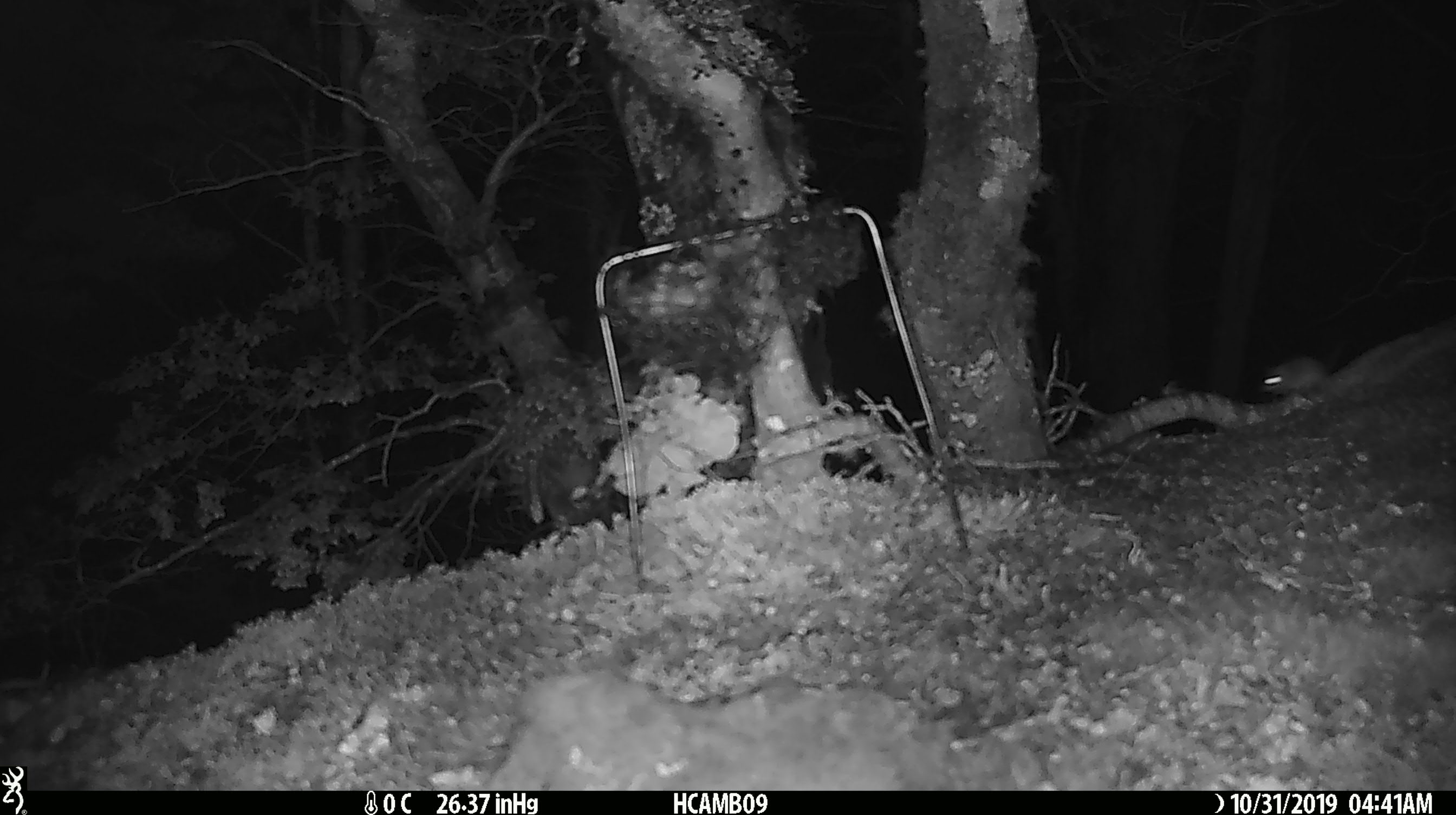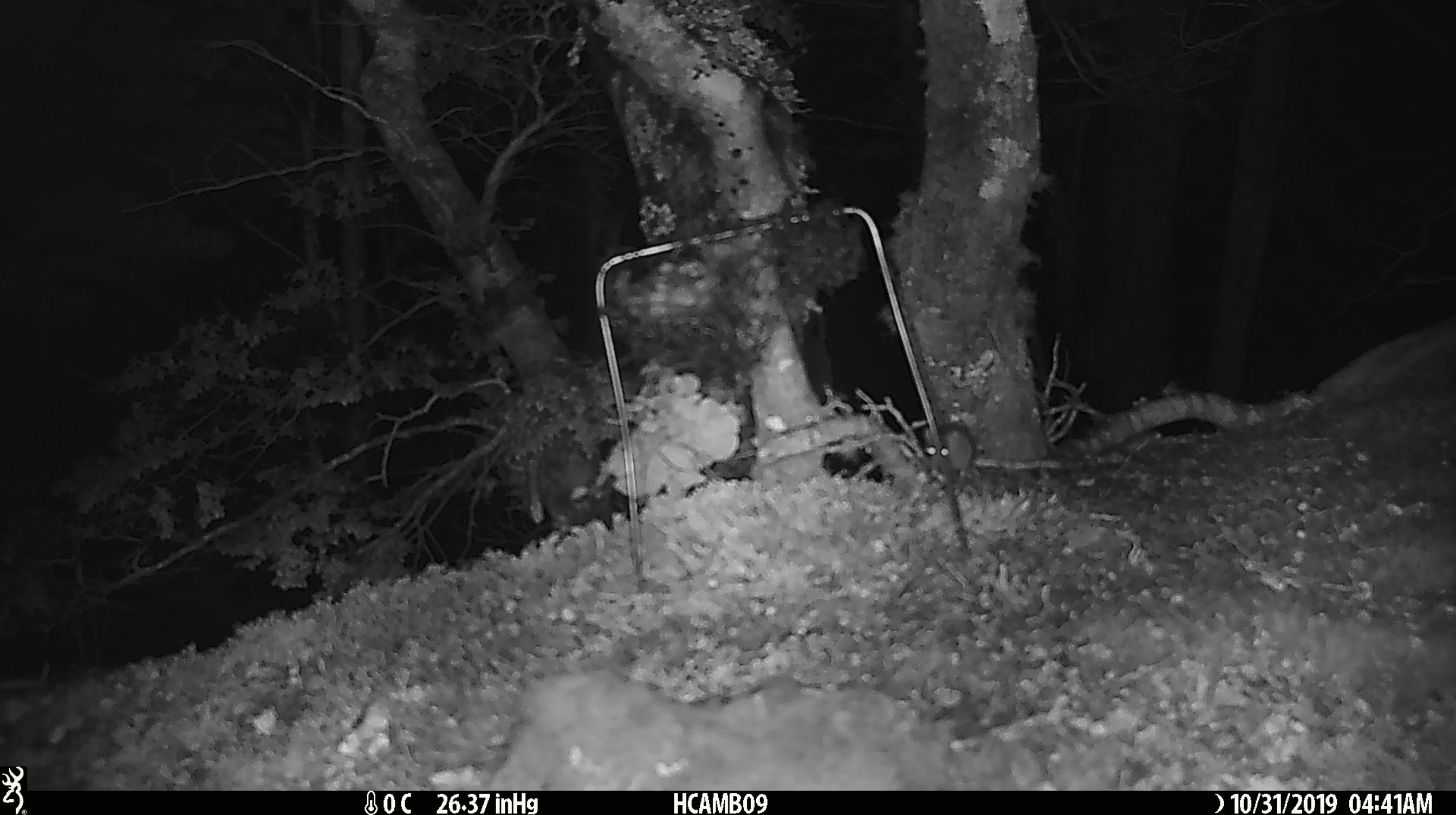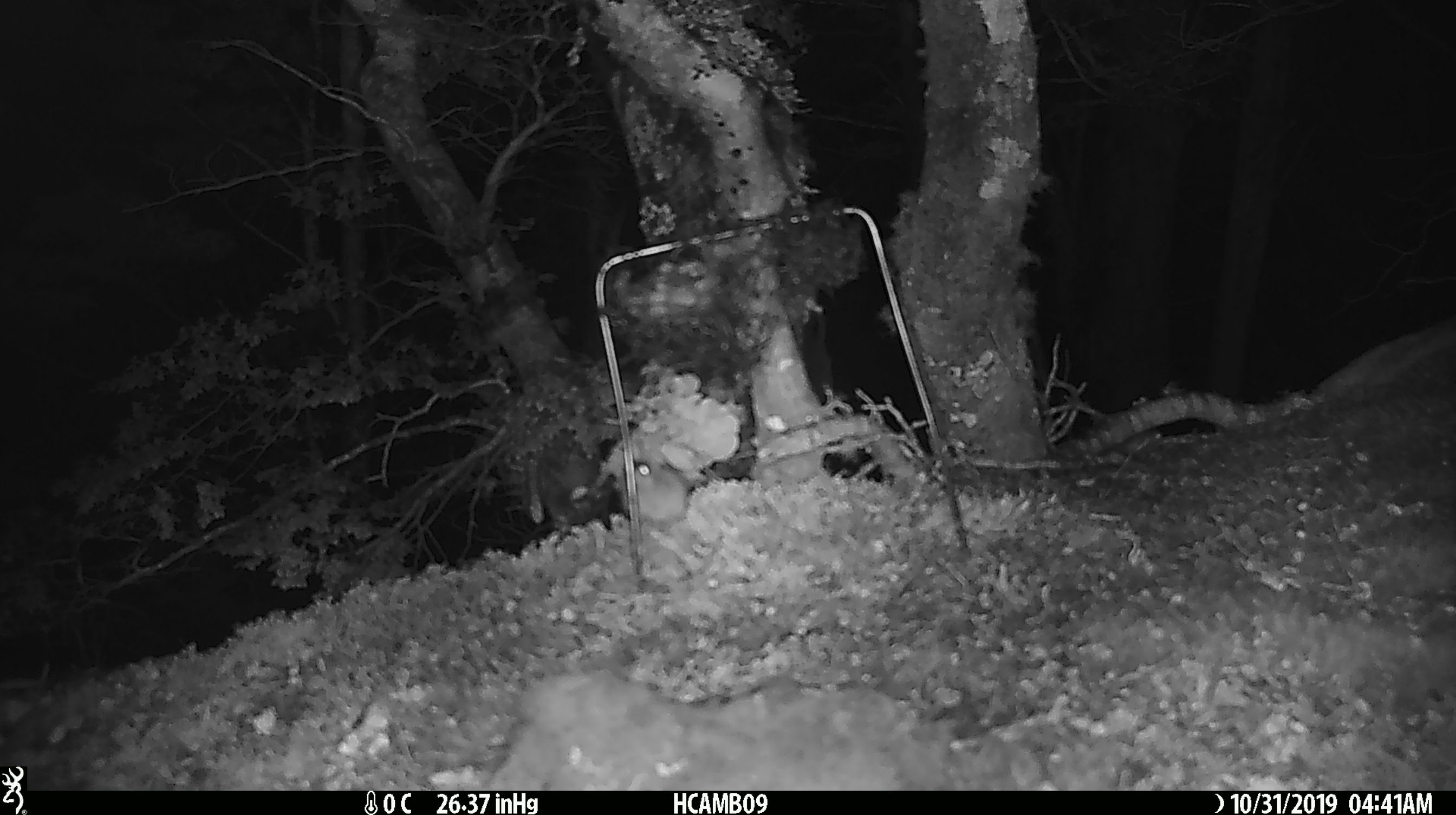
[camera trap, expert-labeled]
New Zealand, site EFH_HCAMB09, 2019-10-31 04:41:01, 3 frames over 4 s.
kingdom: Animalia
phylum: Chordata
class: Mammalia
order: Rodentia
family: Muridae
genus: Mus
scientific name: Mus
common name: mouse